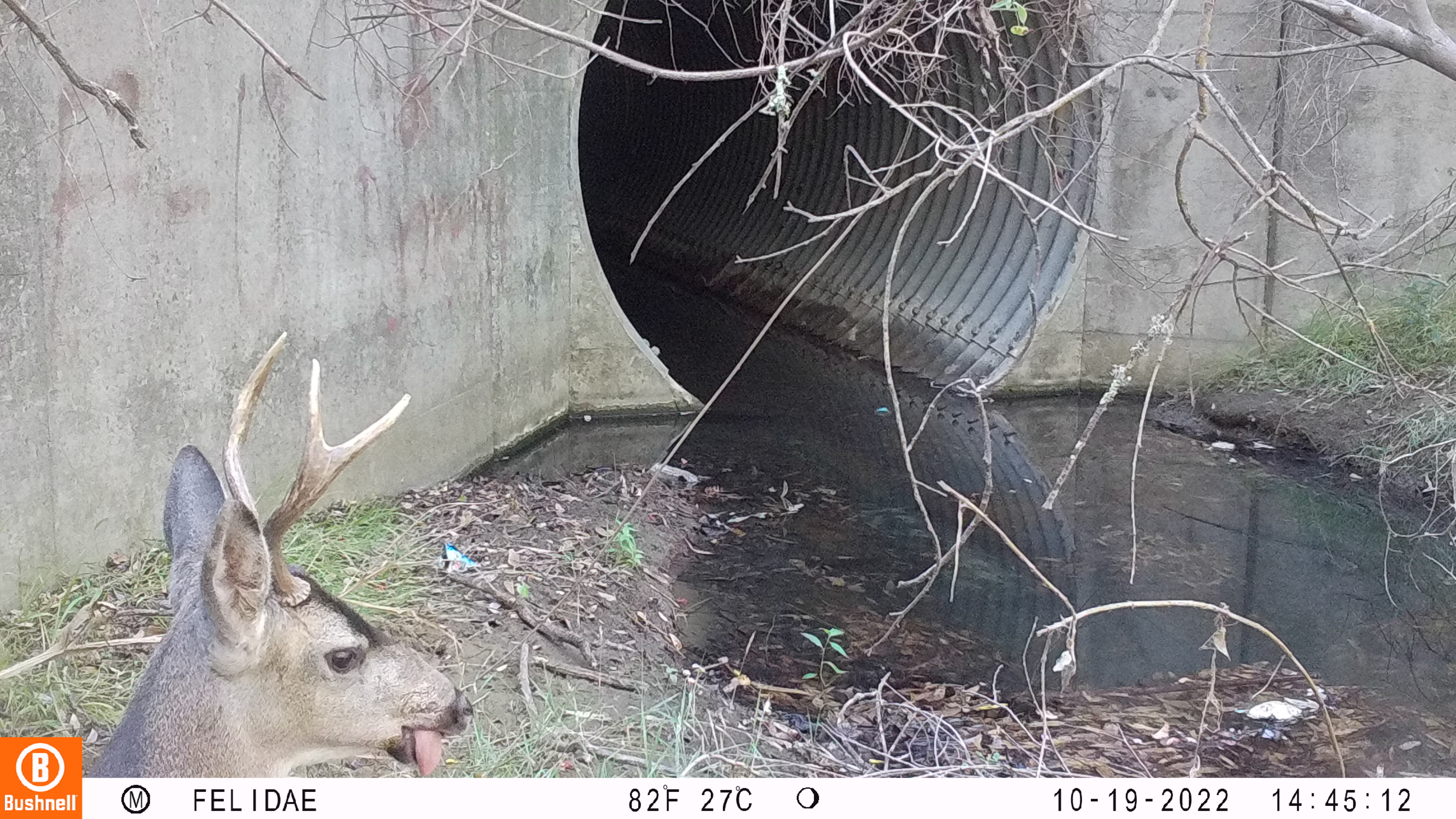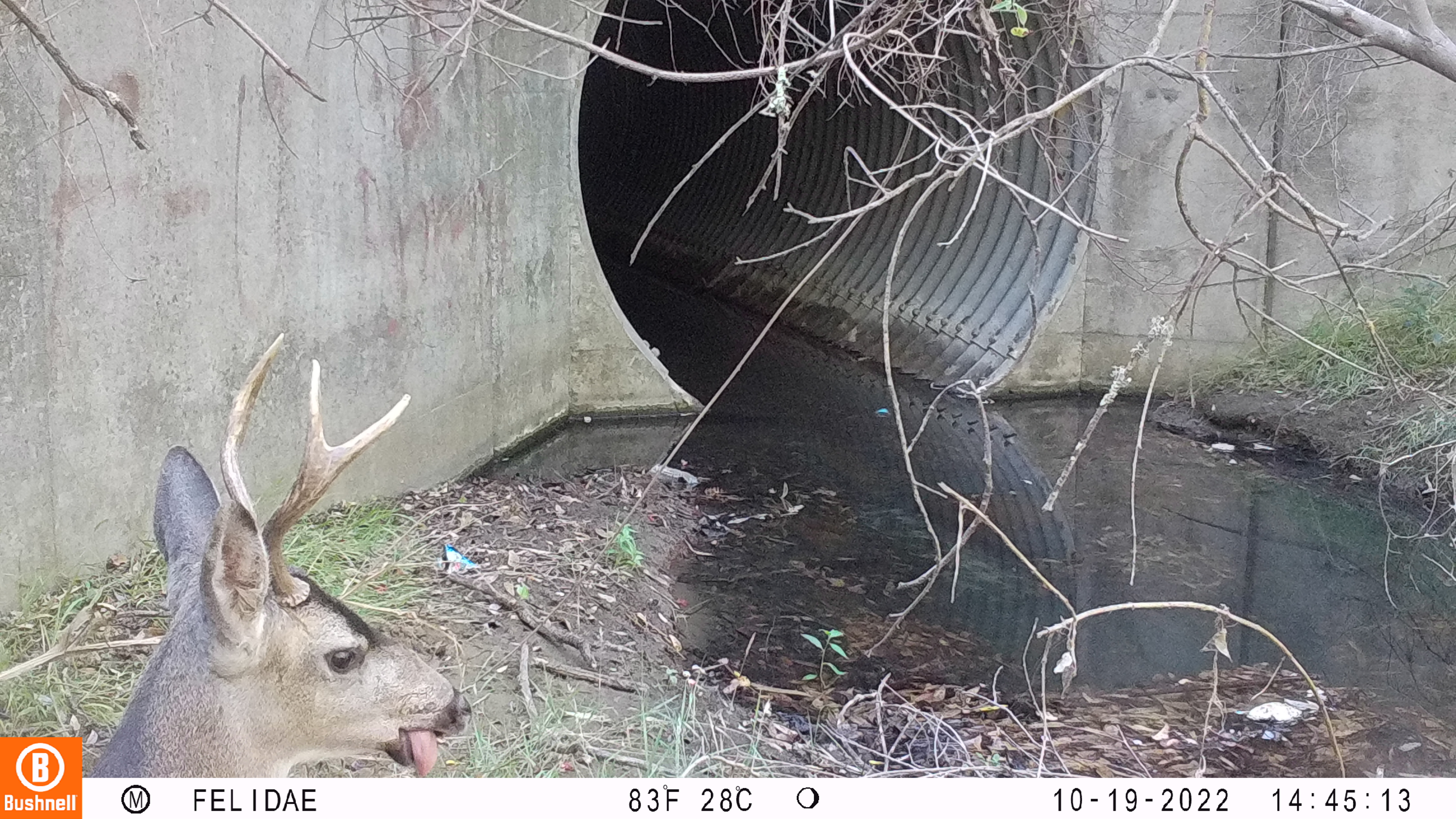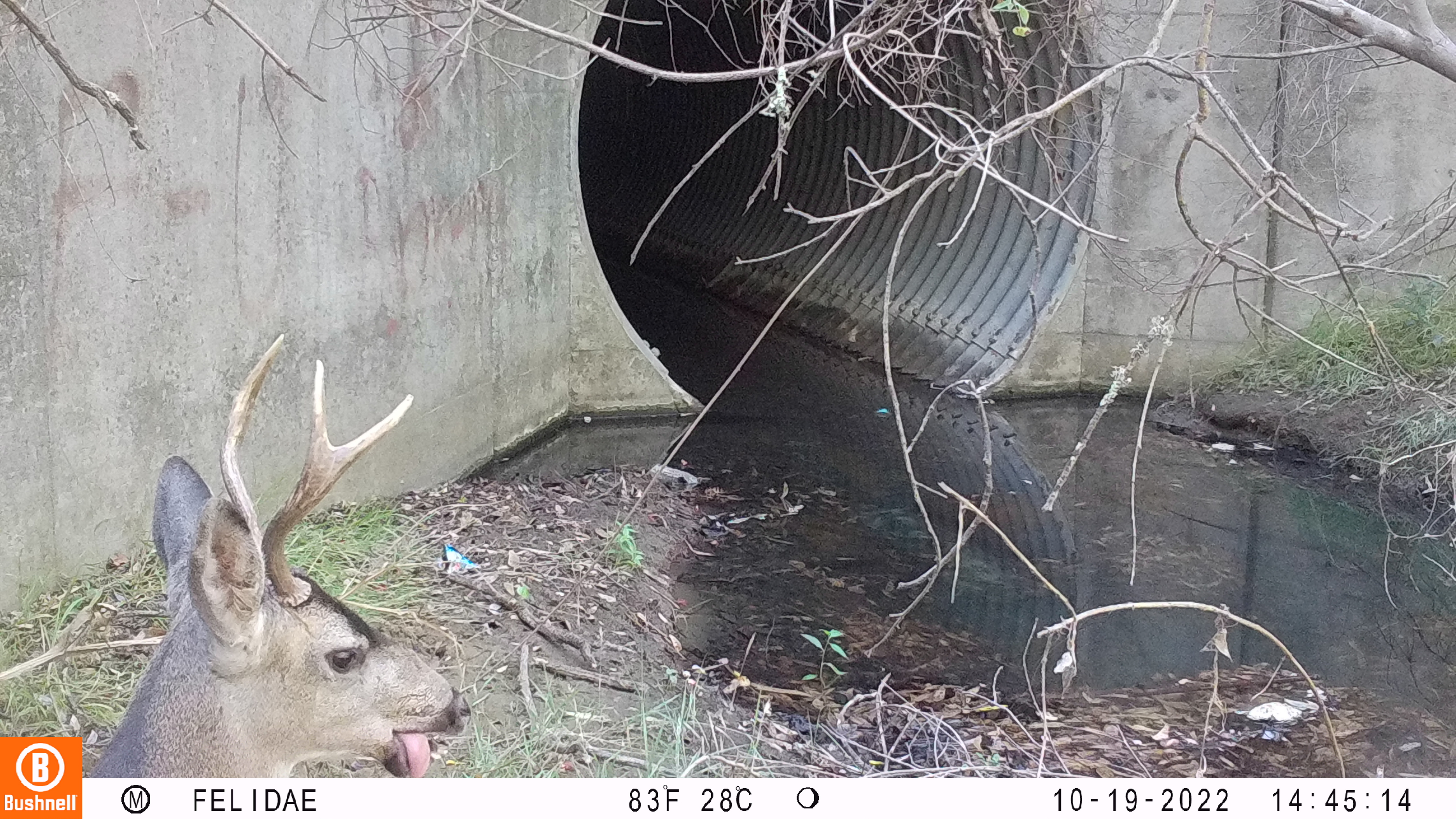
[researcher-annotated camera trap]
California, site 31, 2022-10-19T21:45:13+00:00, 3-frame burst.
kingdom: Animalia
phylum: Chordata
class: Mammalia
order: Artiodactyla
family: Cervidae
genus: Odocoileus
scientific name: Odocoileus hemionus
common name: mule deer